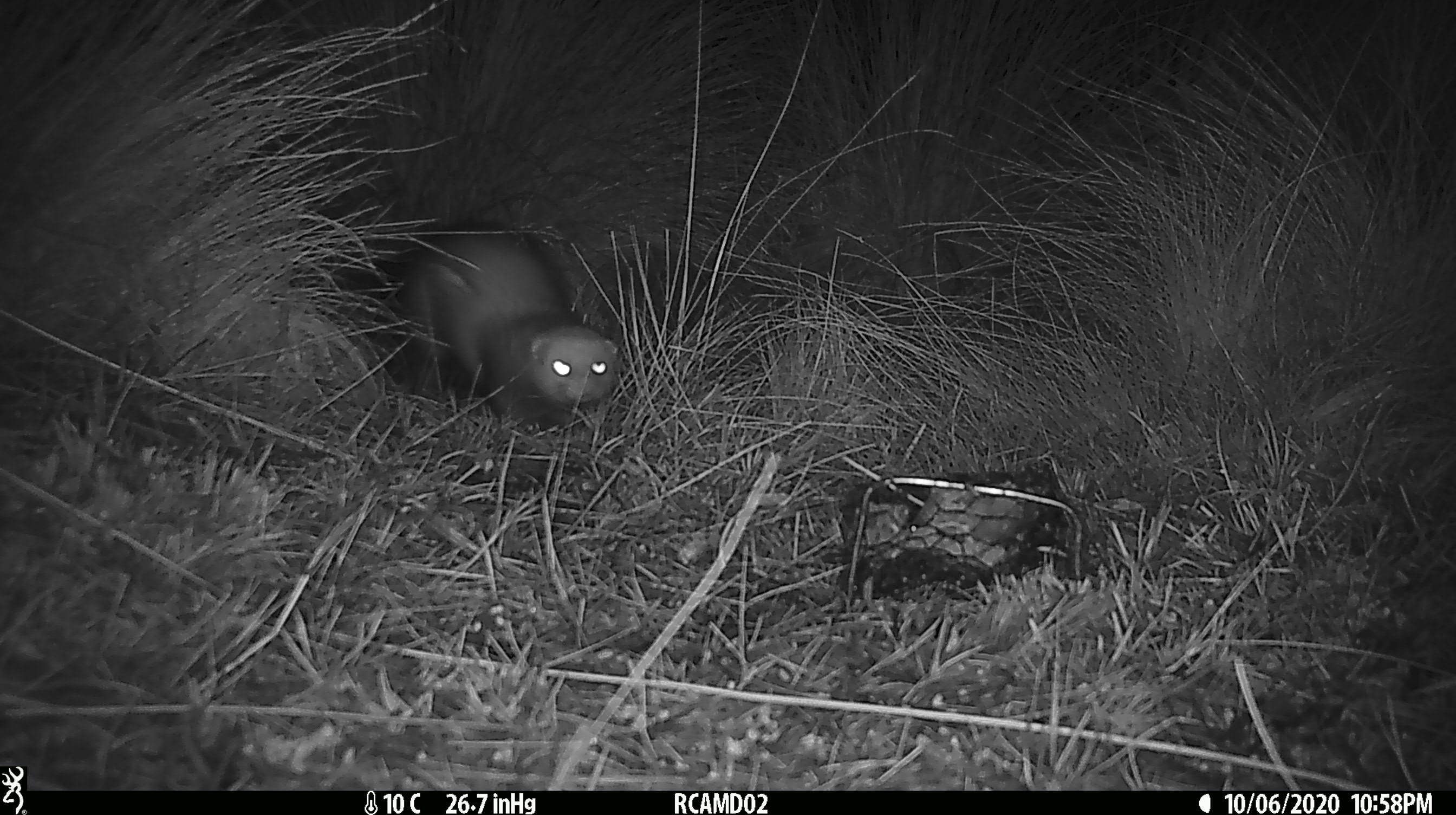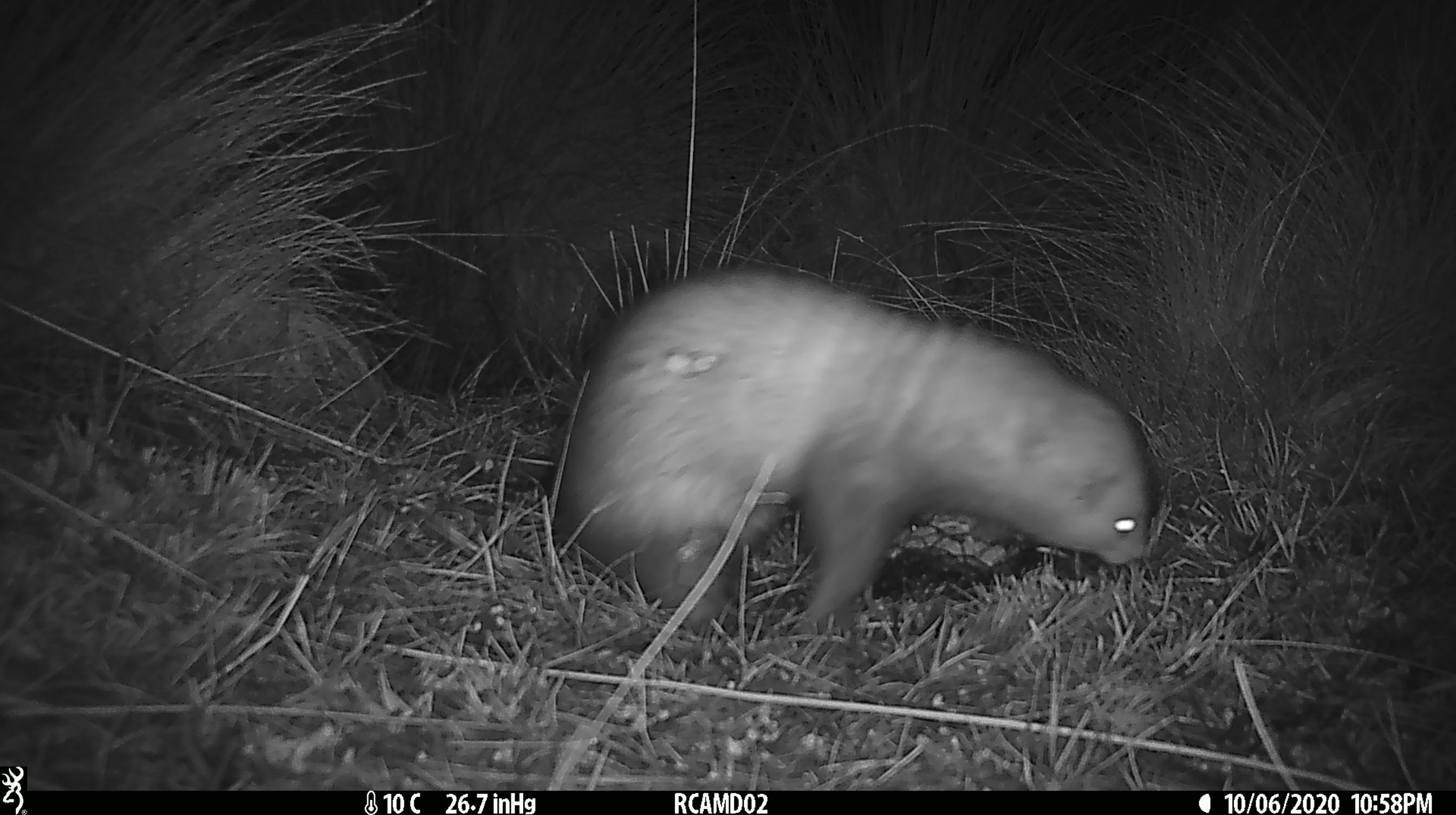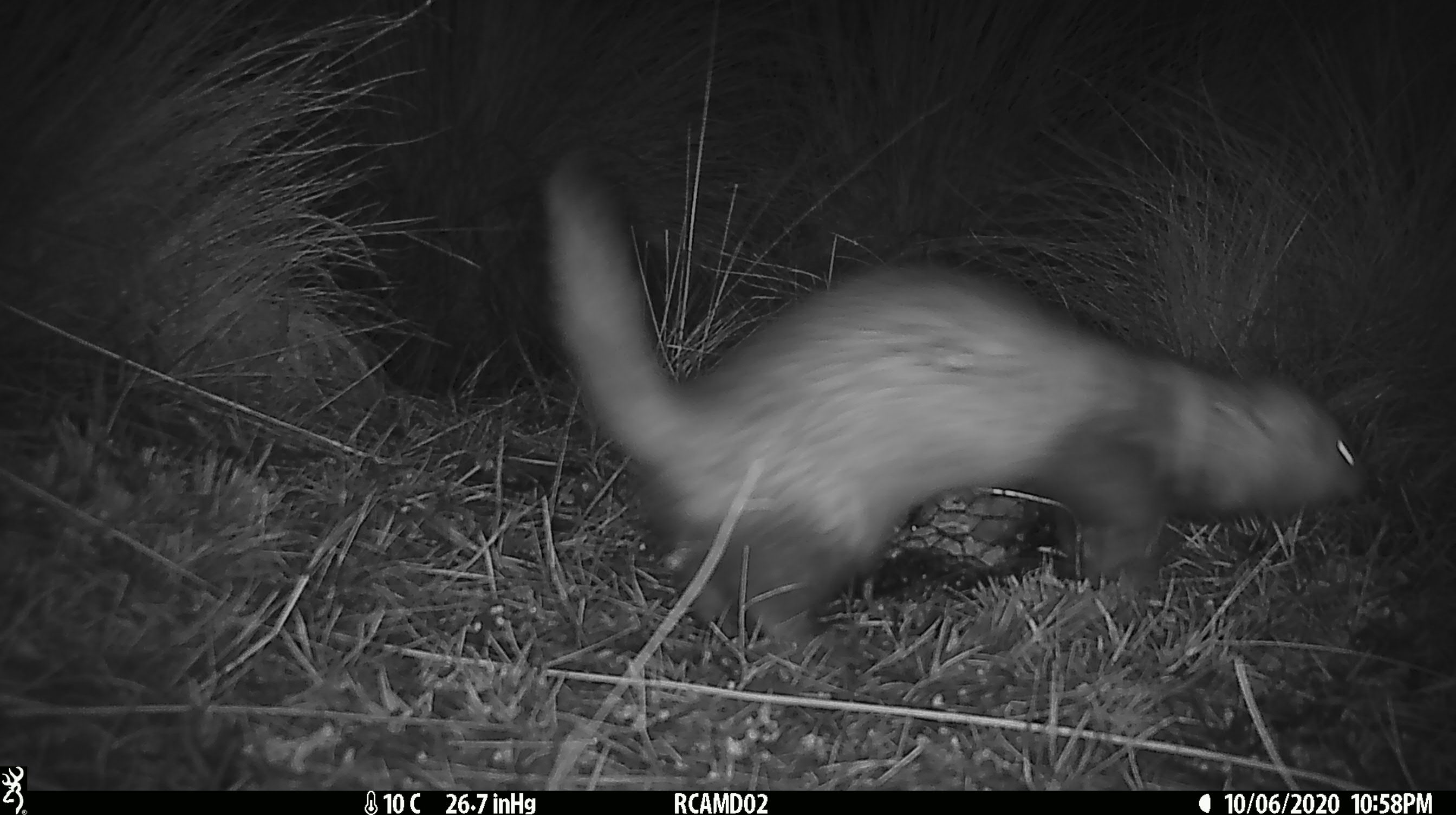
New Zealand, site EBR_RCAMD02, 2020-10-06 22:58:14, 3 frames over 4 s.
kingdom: Animalia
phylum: Chordata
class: Mammalia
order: Carnivora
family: Mustelidae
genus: Mustela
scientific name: Mustela furo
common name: ferret